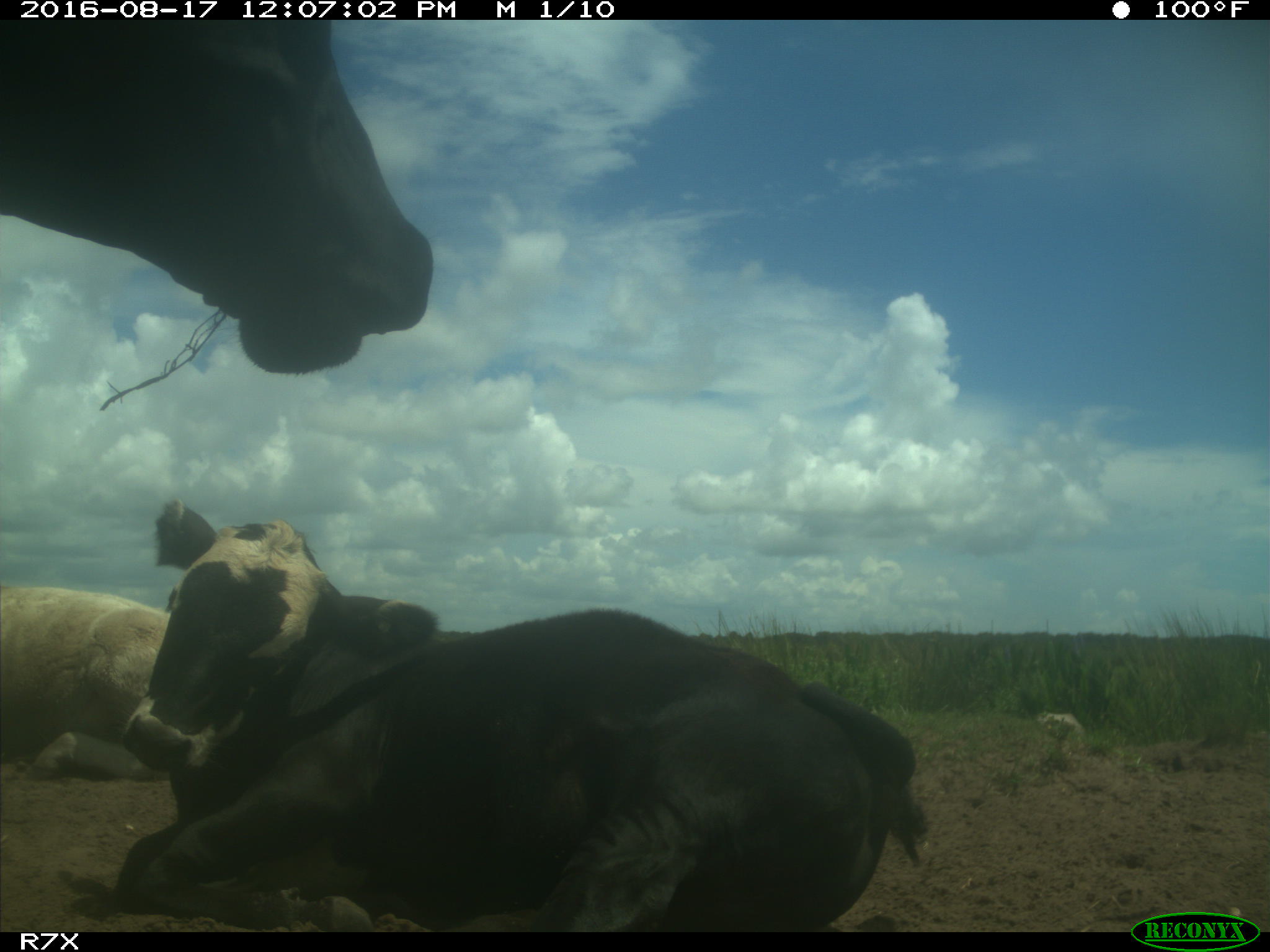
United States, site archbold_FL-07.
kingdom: Animalia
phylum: Chordata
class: Mammalia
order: Artiodactyla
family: Bovidae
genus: Bos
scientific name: Bos taurus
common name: domestic cow